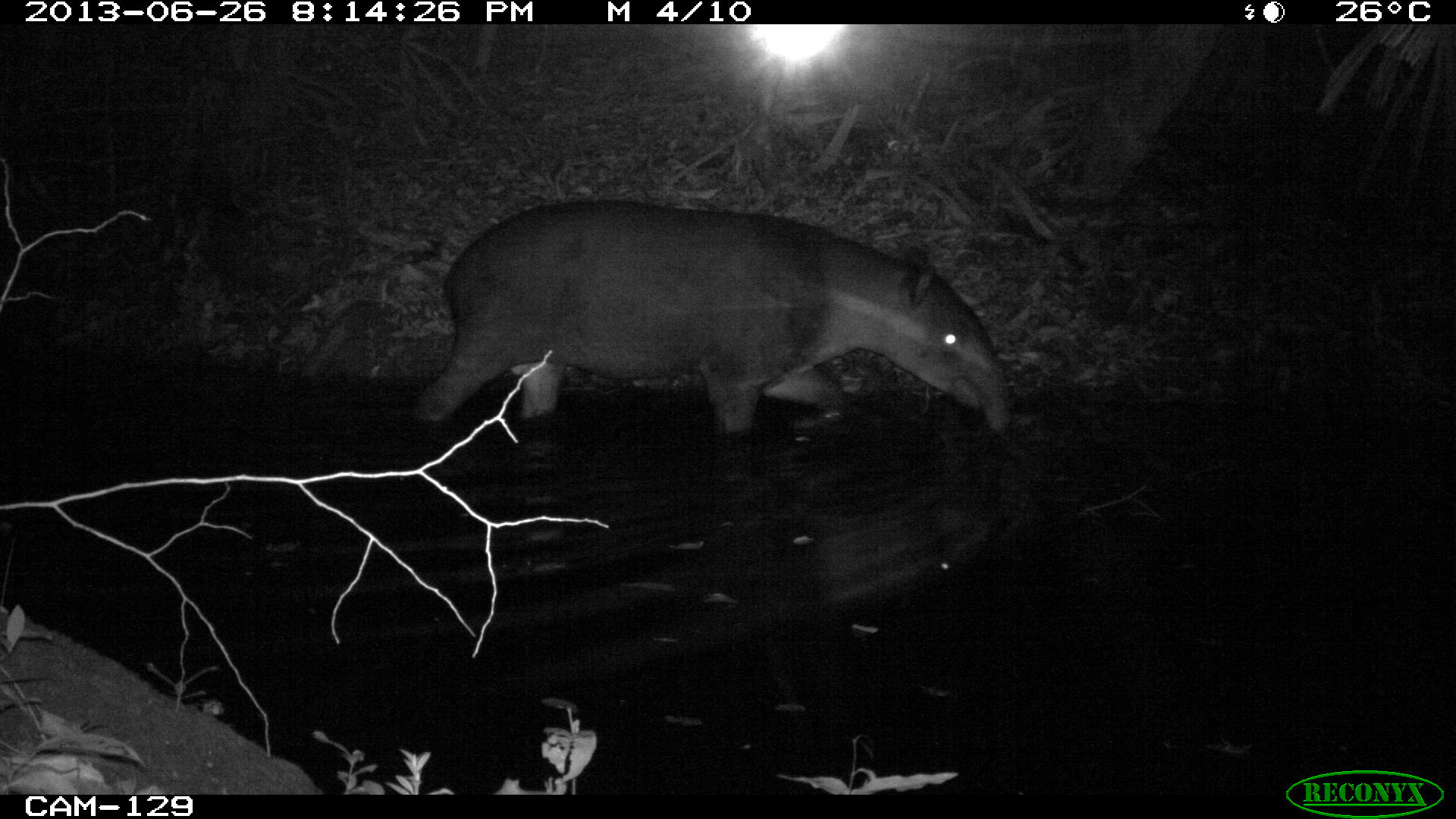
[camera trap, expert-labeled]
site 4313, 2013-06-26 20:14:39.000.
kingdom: Animalia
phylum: Chordata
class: Mammalia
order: Perissodactyla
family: Tapiridae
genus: Tapirus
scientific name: Tapirus bairdii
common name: baird's tapir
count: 1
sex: male